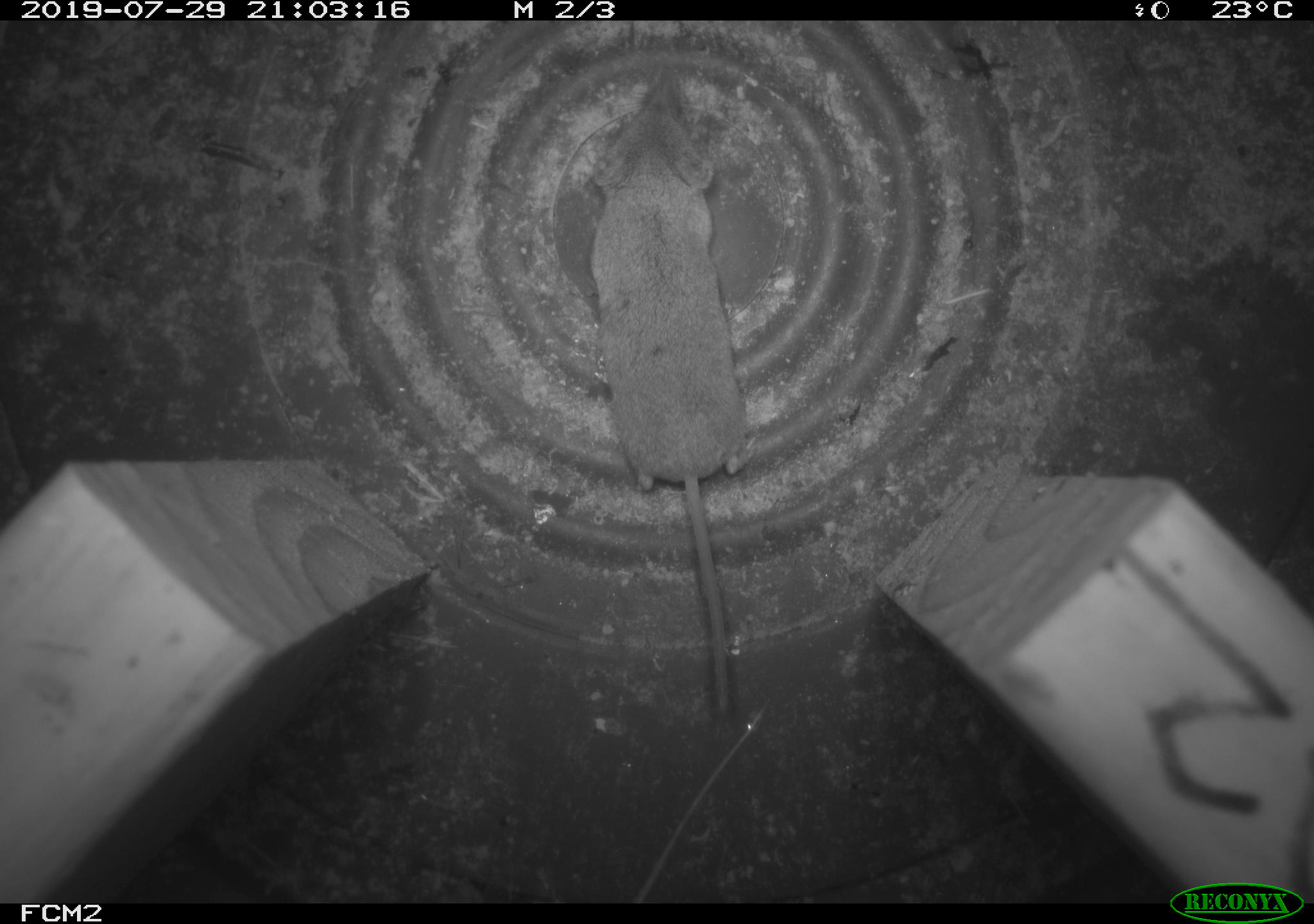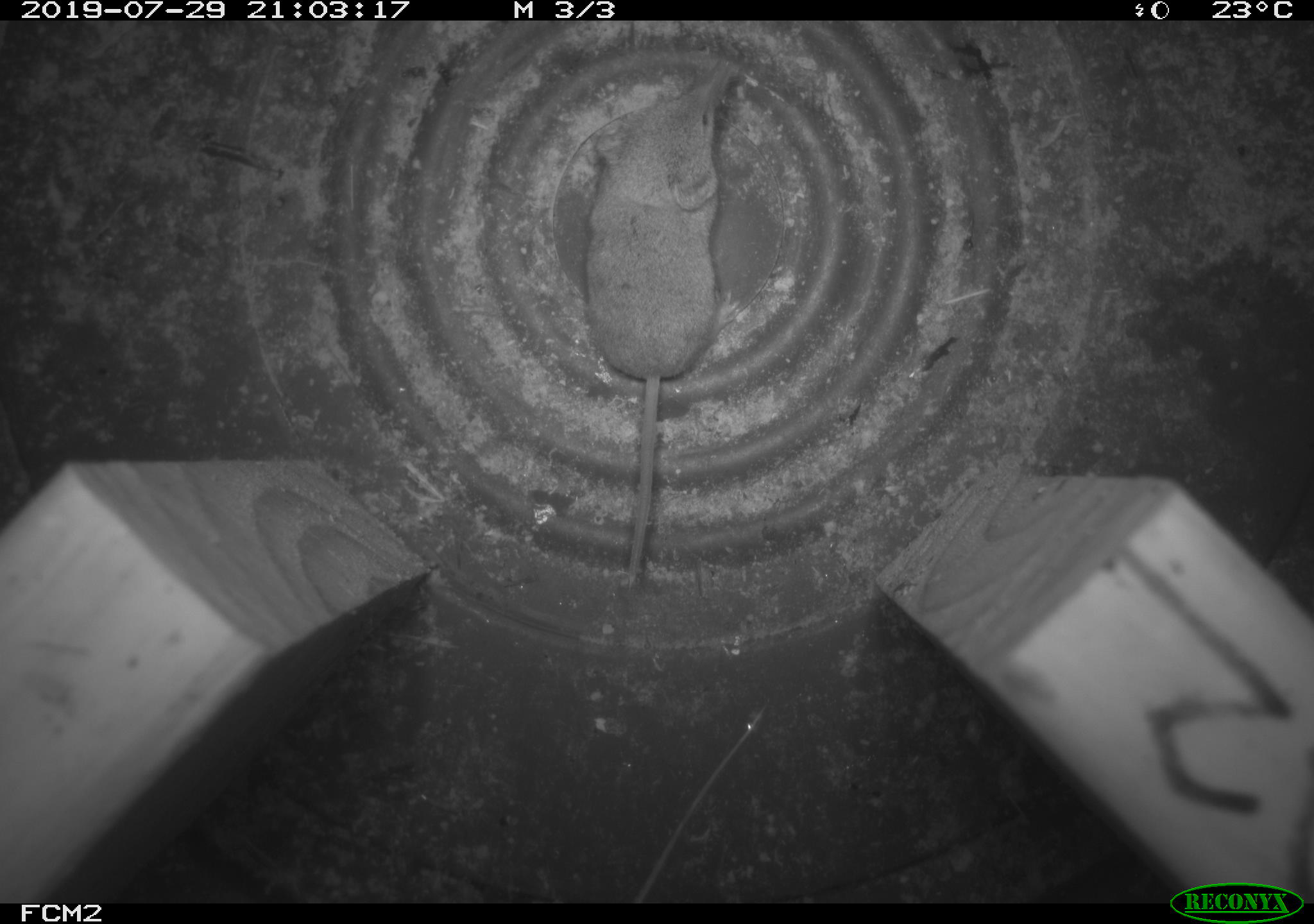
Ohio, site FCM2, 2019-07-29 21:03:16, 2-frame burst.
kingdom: Animalia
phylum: Chordata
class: Mammalia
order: Eulipotyphla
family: Soricidae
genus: Sorex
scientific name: Sorex cinereus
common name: masked shrew